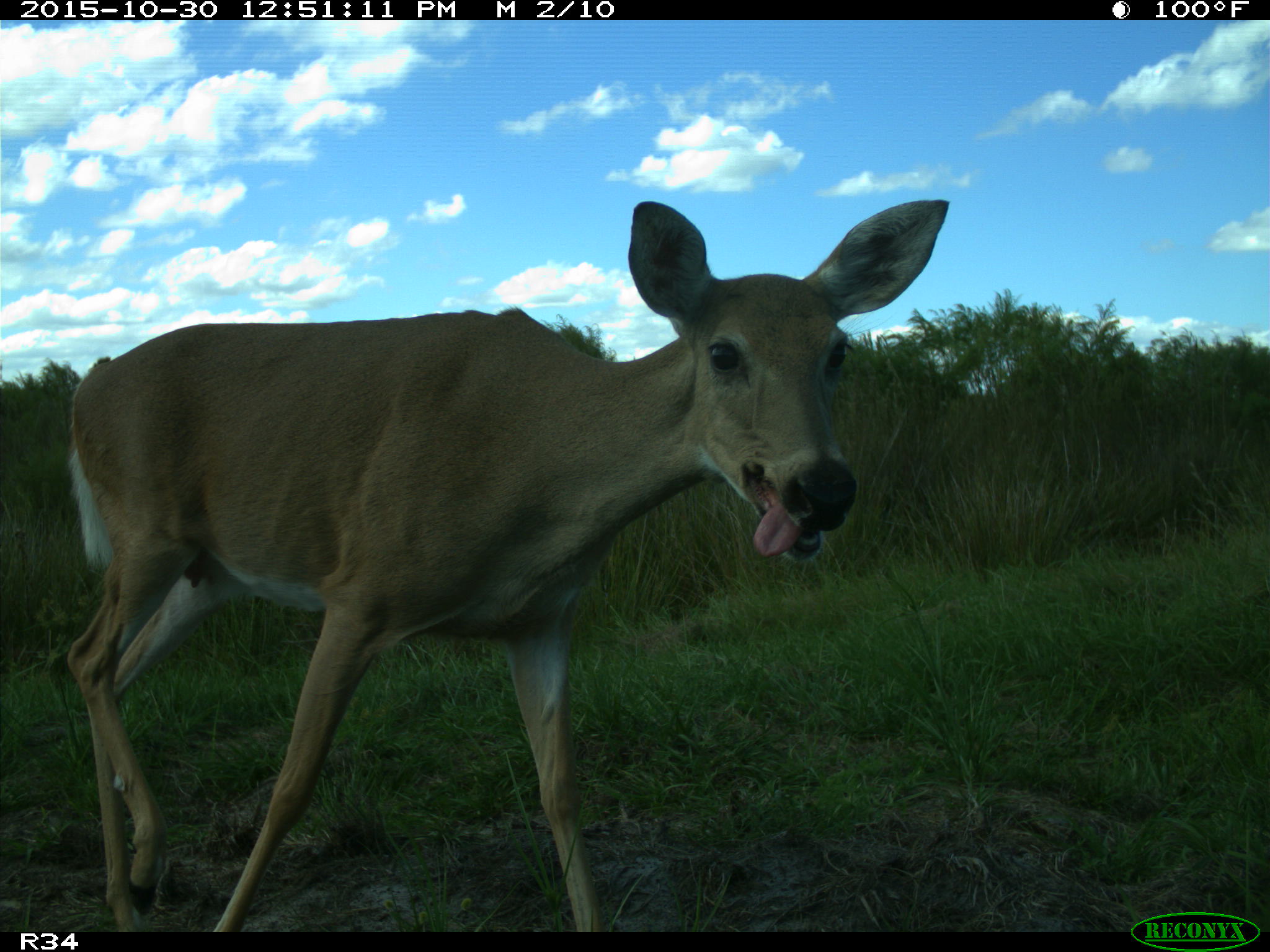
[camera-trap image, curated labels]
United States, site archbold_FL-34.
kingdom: Animalia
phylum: Chordata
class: Mammalia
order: Artiodactyla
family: Cervidae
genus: Odocoileus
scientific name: Odocoileus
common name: deer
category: unidentified deer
Unidentified deer (deer) (Odocoileus).